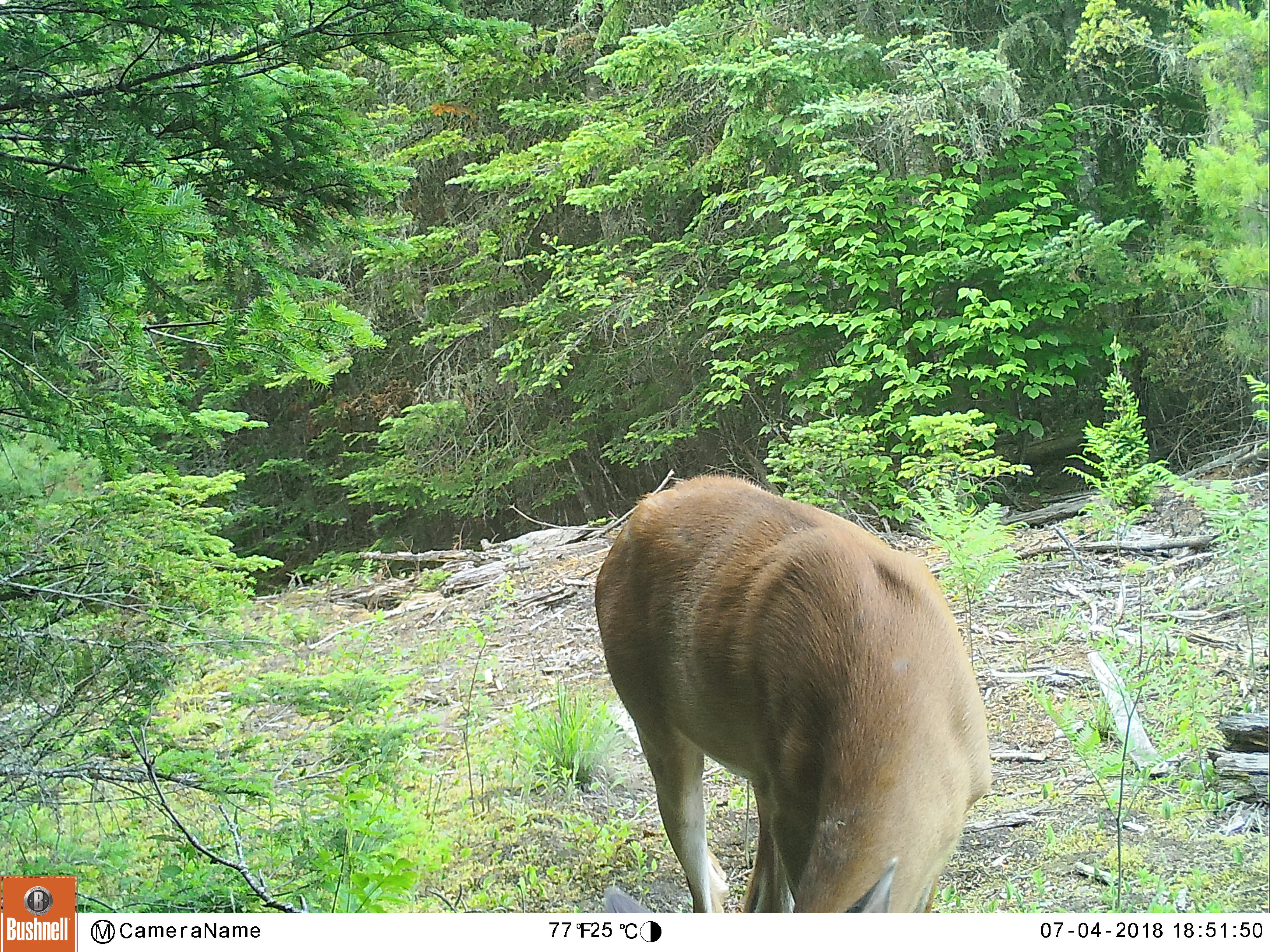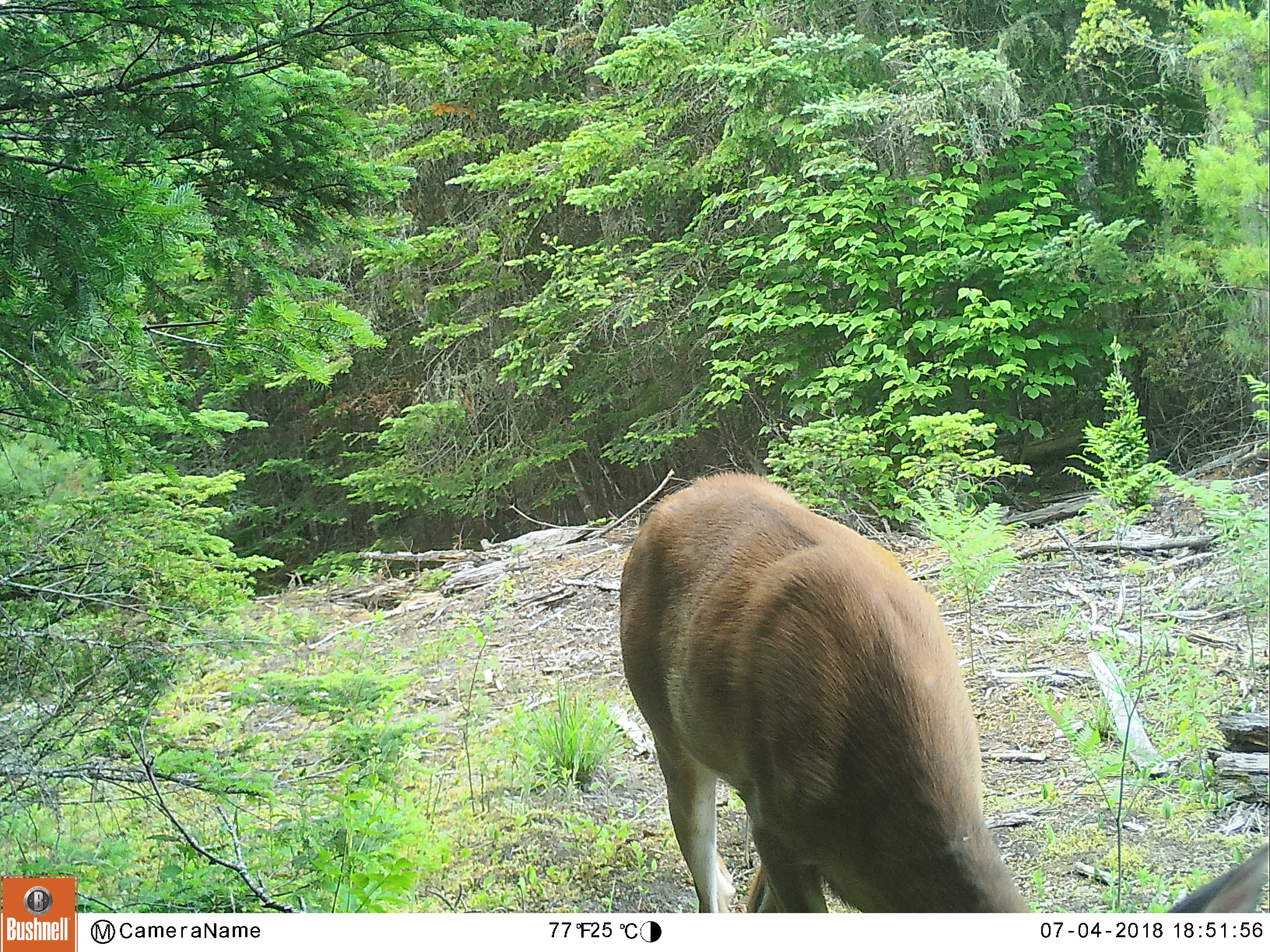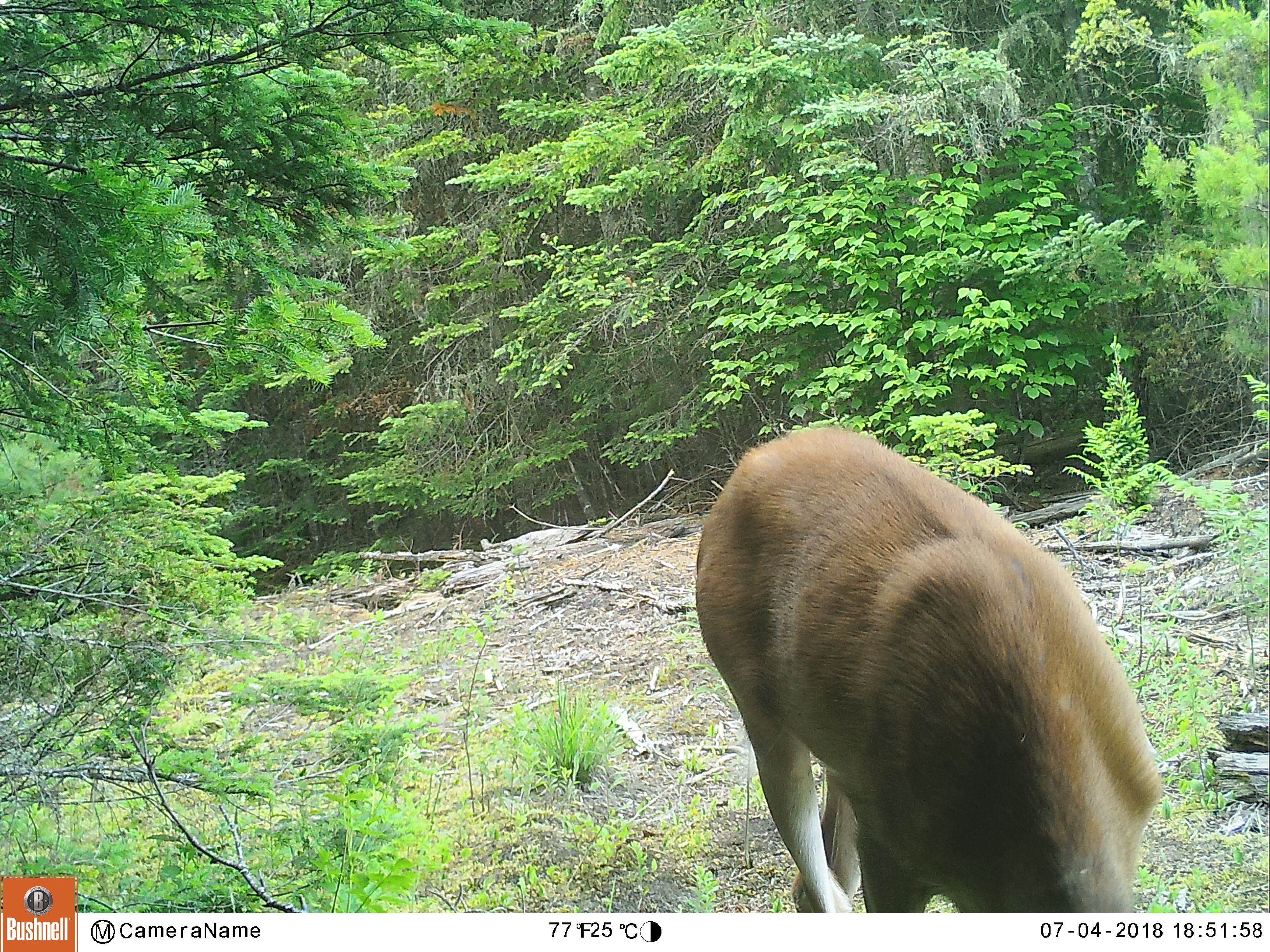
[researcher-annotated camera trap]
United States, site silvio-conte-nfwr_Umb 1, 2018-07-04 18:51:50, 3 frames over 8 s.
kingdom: Animalia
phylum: Chordata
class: Mammalia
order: Artiodactyla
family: Cervidae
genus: Odocoileus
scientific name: Odocoileus virginianus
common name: white-tailed deer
White-tailed deer (Odocoileus virginianus).